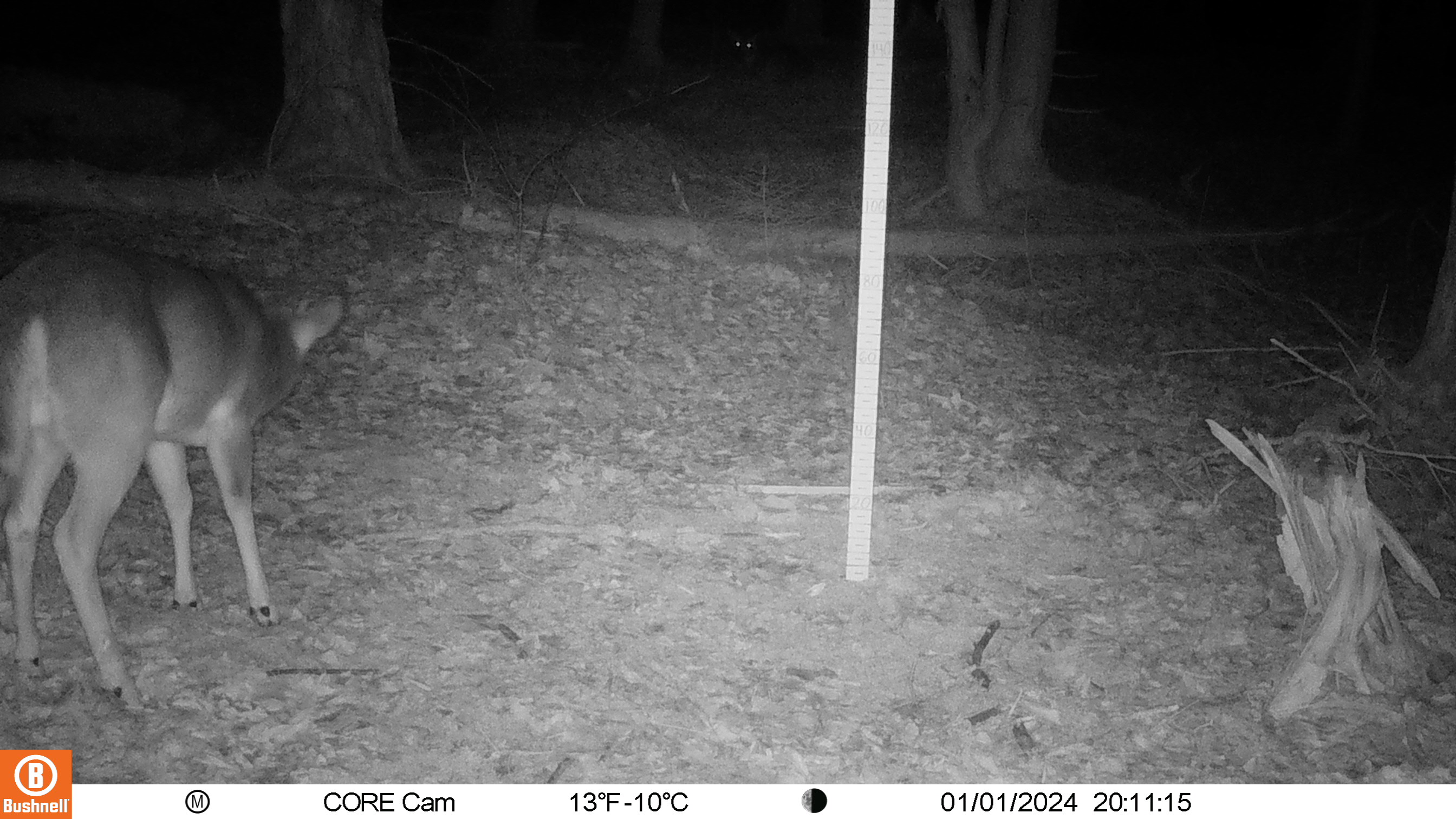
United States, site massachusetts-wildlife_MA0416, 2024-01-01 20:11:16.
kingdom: Animalia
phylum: Chordata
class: Mammalia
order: Artiodactyla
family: Cervidae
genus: Odocoileus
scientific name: Odocoileus virginianus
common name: white-tailed deer